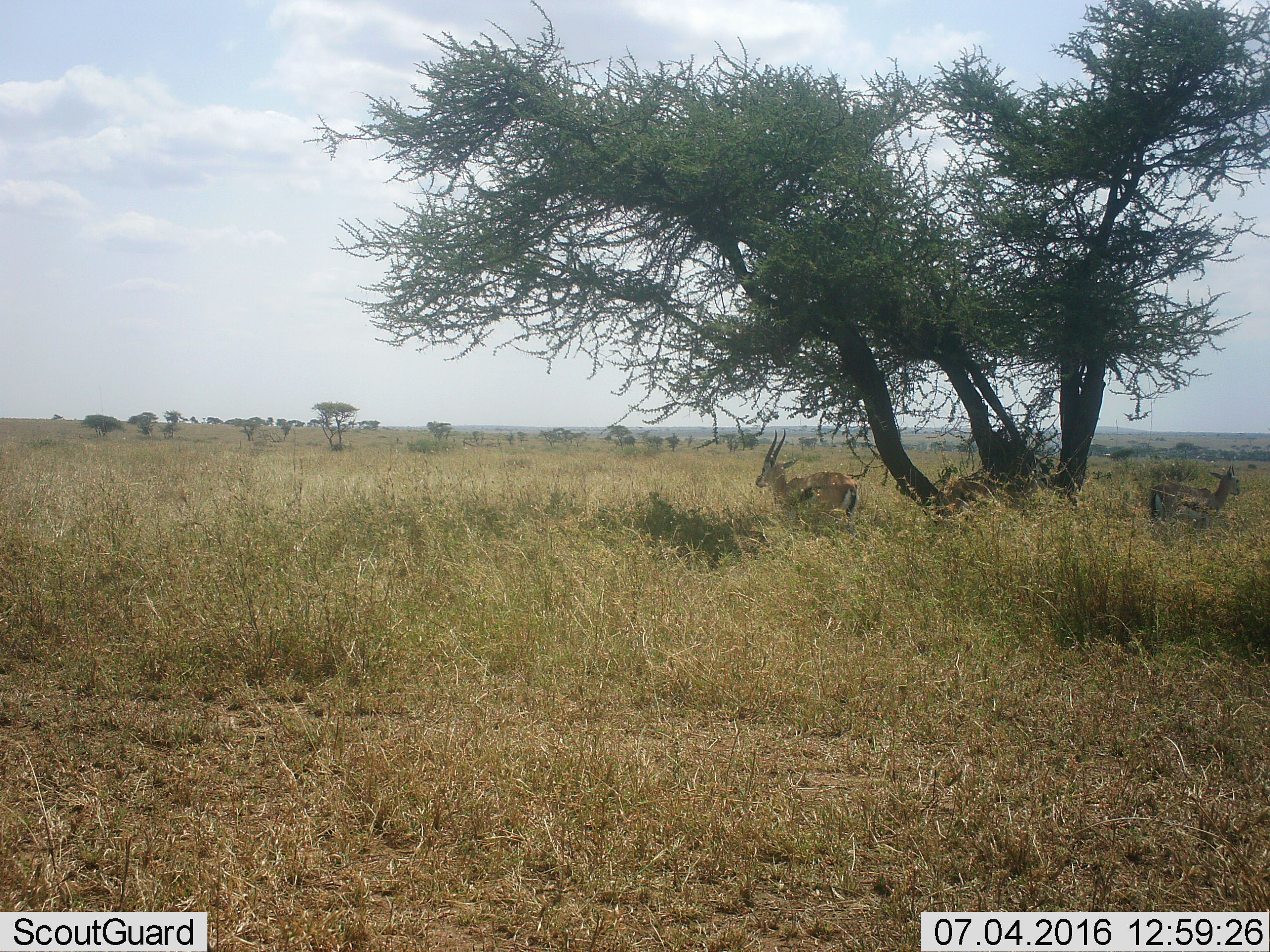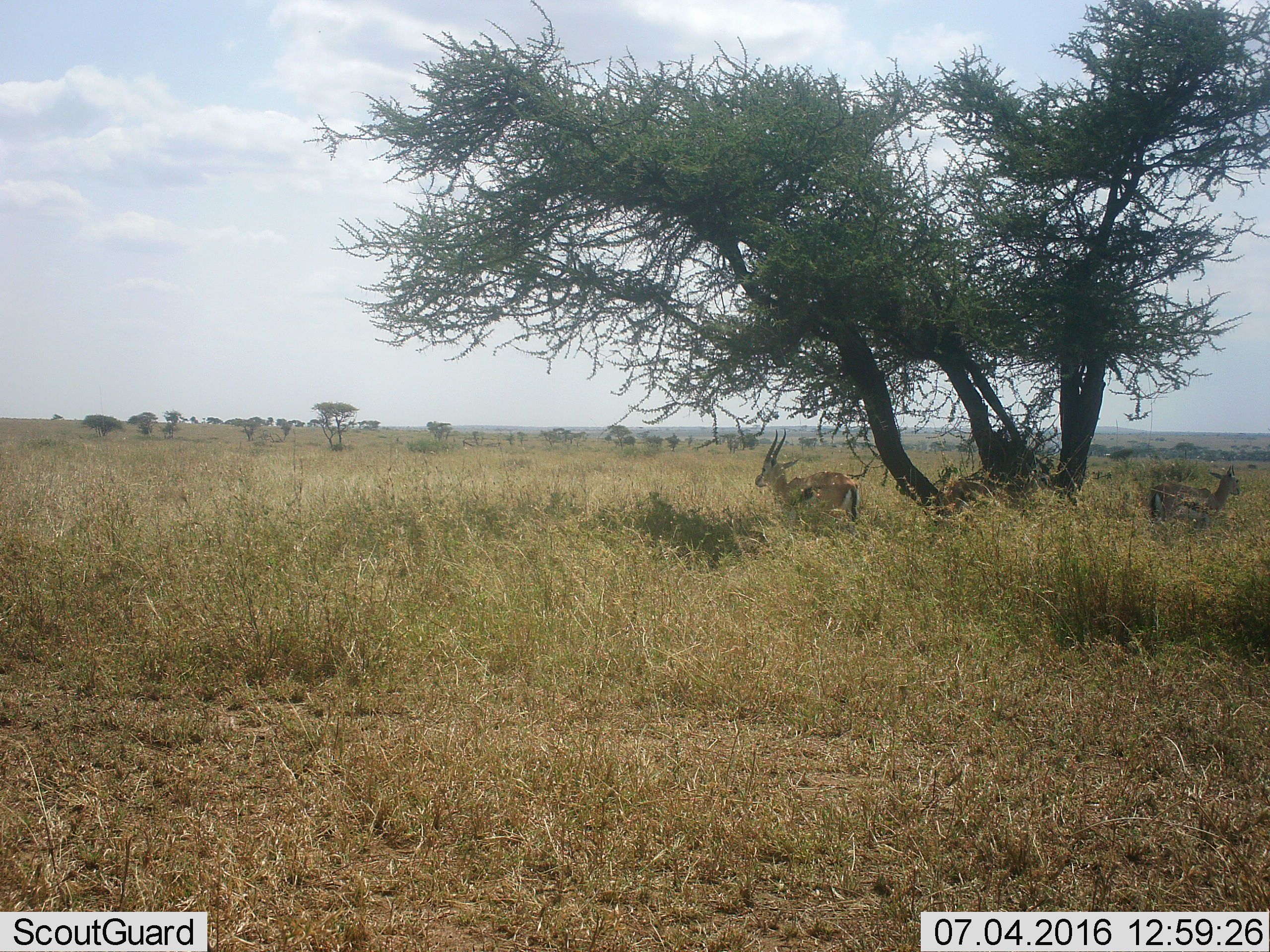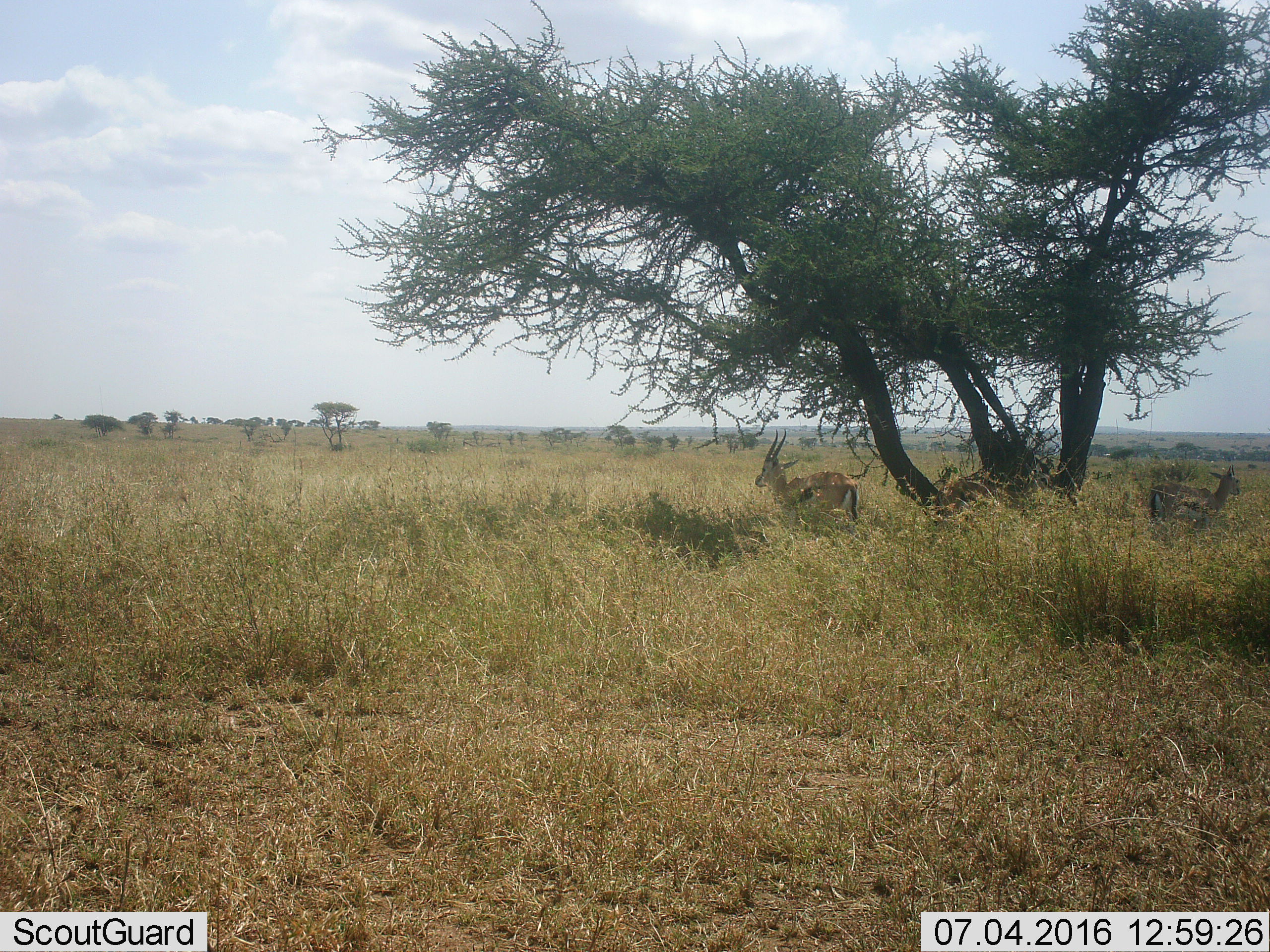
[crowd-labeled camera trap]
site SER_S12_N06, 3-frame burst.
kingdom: Animalia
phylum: Chordata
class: Mammalia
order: Artiodactyla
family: Bovidae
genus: Eudorcas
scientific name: Eudorcas thomsonii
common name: thomson's gazelle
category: gazellethomsons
Gazellethomsons (thomson's gazelle) (Eudorcas thomsonii), count 2. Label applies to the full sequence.